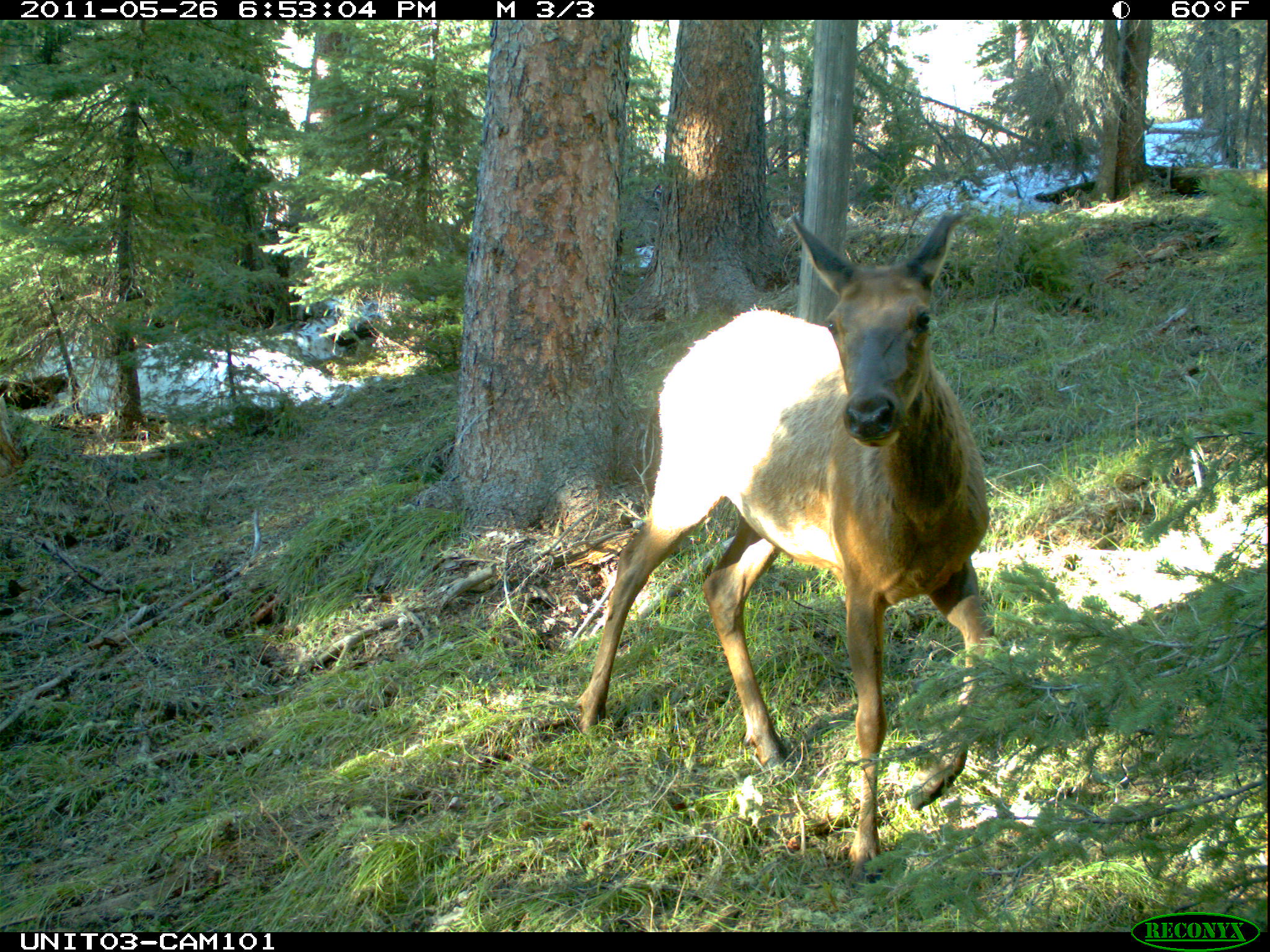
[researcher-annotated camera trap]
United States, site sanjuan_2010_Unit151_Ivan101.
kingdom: Animalia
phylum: Chordata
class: Mammalia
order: Artiodactyla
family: Cervidae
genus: Cervus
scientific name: Cervus elaphus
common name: red deer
Cervus elaphus (red deer).